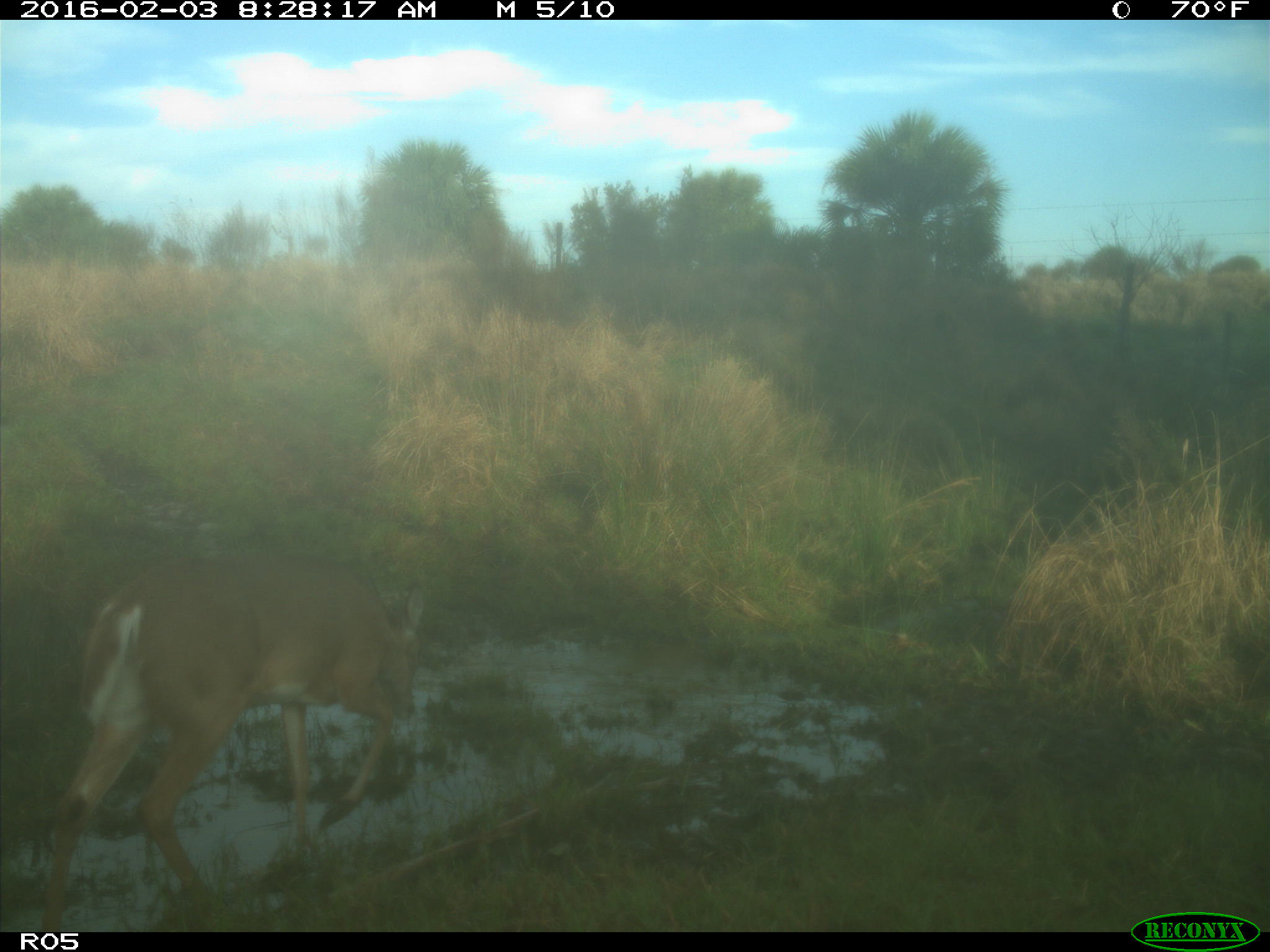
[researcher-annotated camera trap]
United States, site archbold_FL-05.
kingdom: Animalia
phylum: Chordata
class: Mammalia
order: Artiodactyla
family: Cervidae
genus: Odocoileus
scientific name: Odocoileus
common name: deer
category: unidentified deer